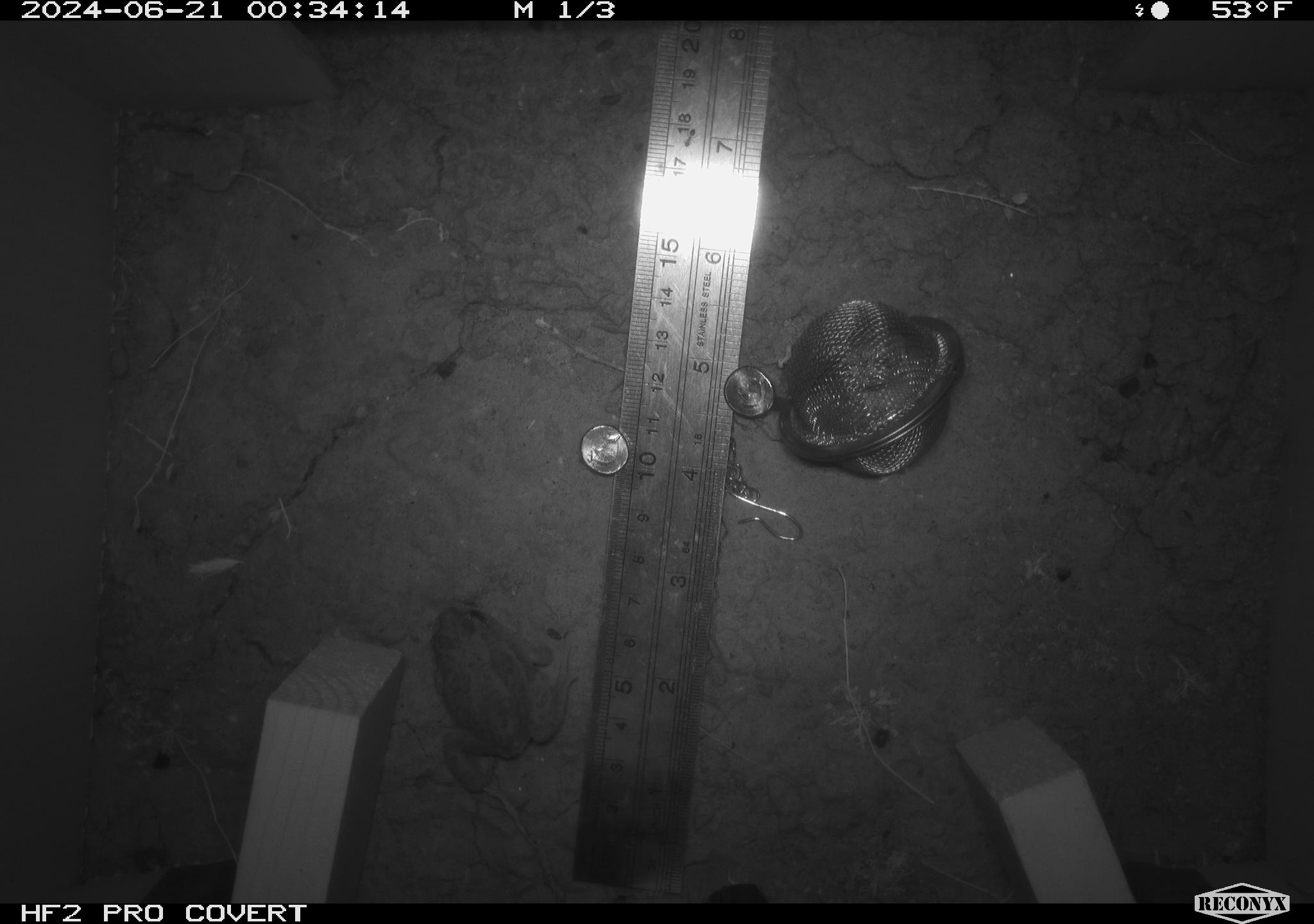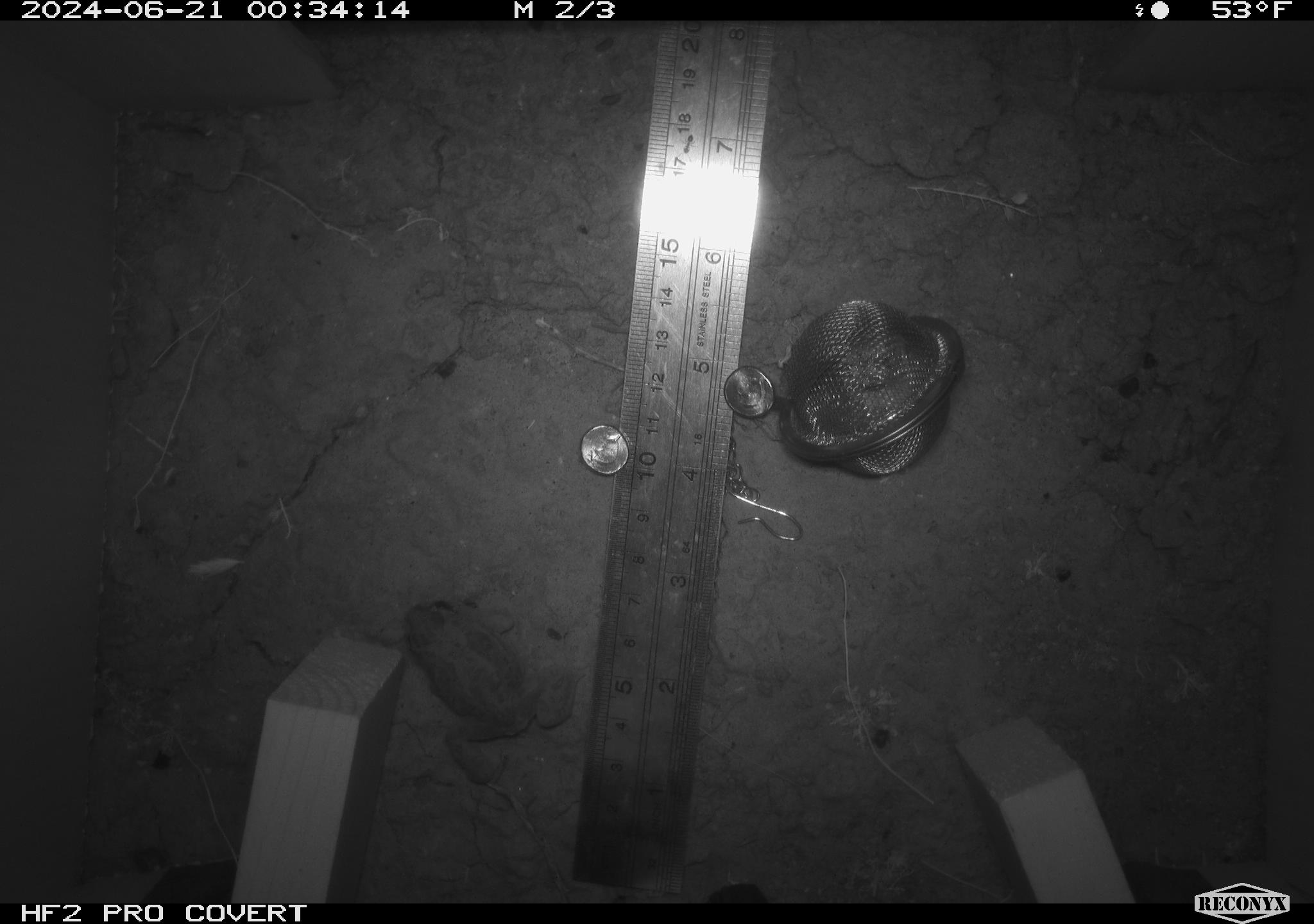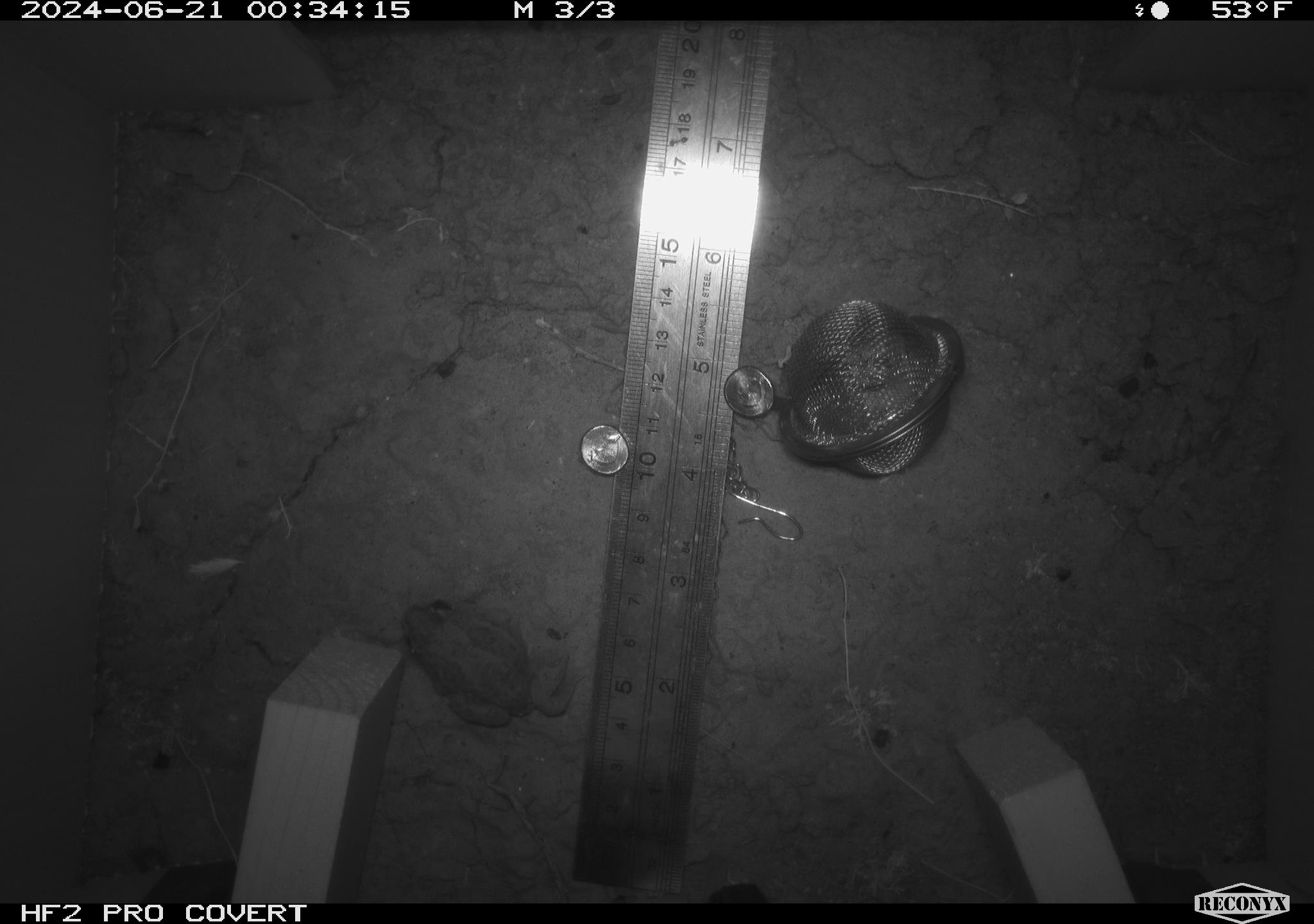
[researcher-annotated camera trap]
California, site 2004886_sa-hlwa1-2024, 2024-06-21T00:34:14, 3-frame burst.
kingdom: Animalia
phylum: Chordata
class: Amphibia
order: Anura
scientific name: Anura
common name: frogs